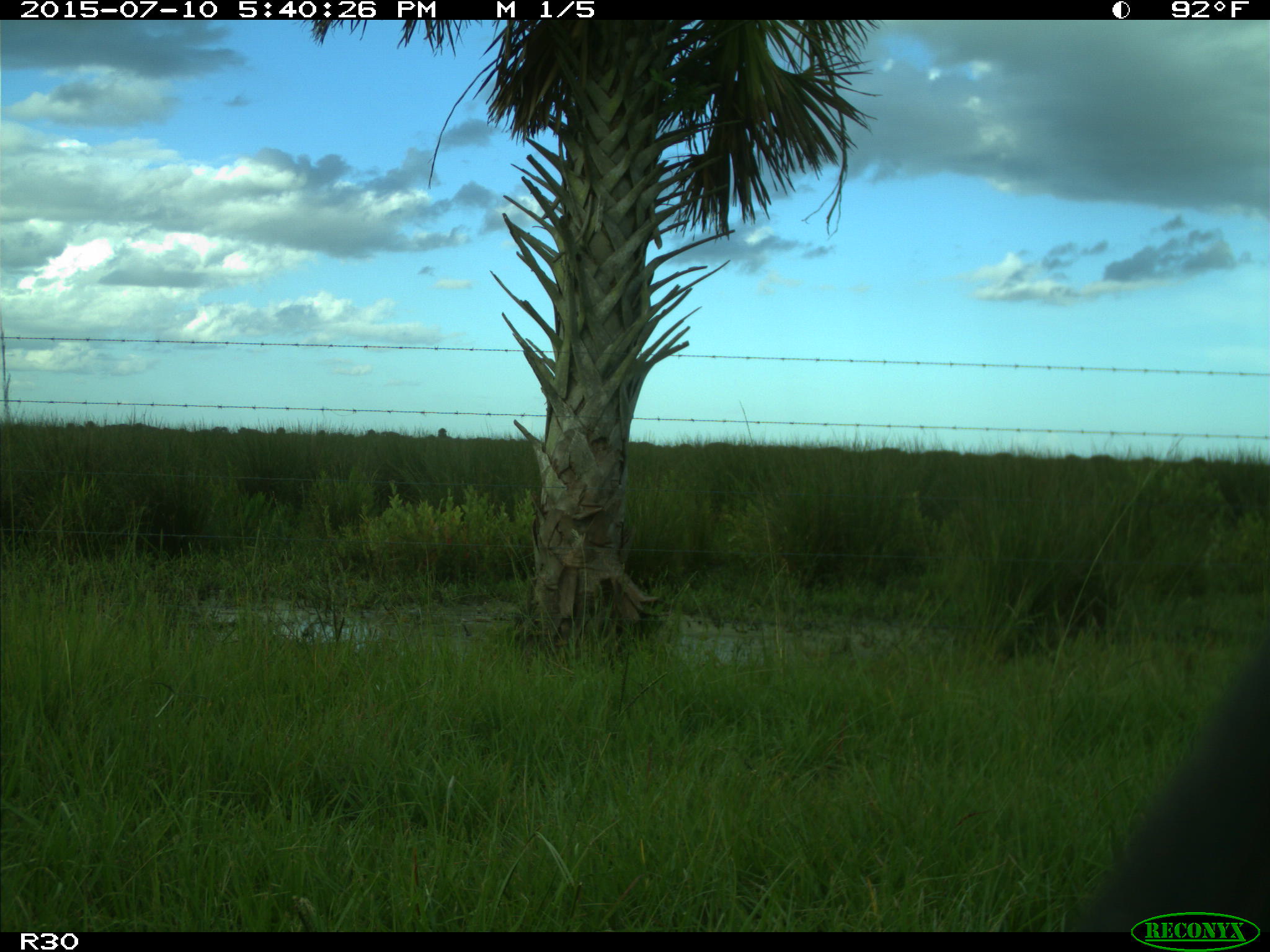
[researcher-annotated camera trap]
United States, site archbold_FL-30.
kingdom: Animalia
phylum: Chordata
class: Mammalia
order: Artiodactyla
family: Bovidae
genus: Bos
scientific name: Bos taurus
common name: domestic cow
Bos taurus (domestic cow).